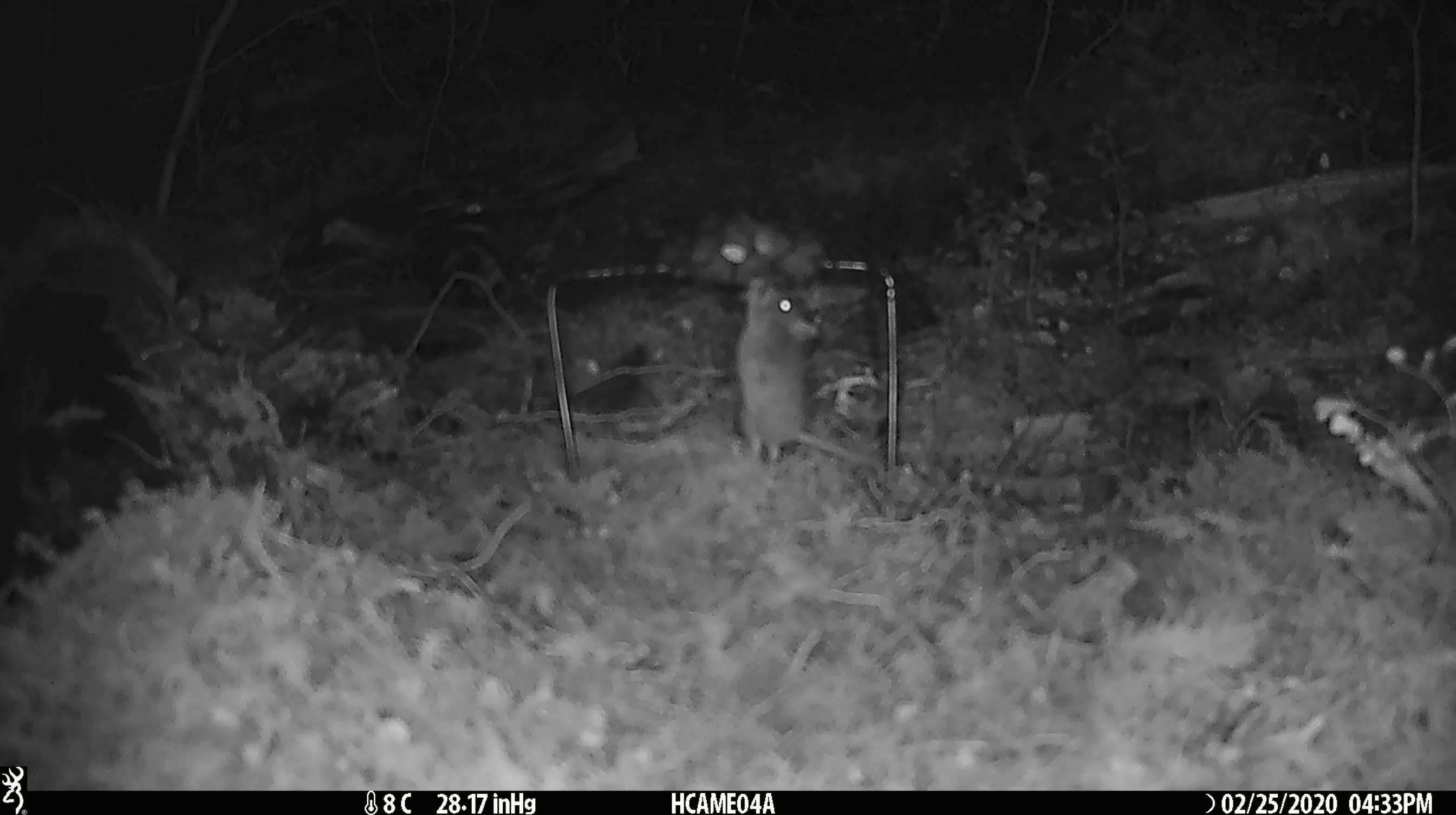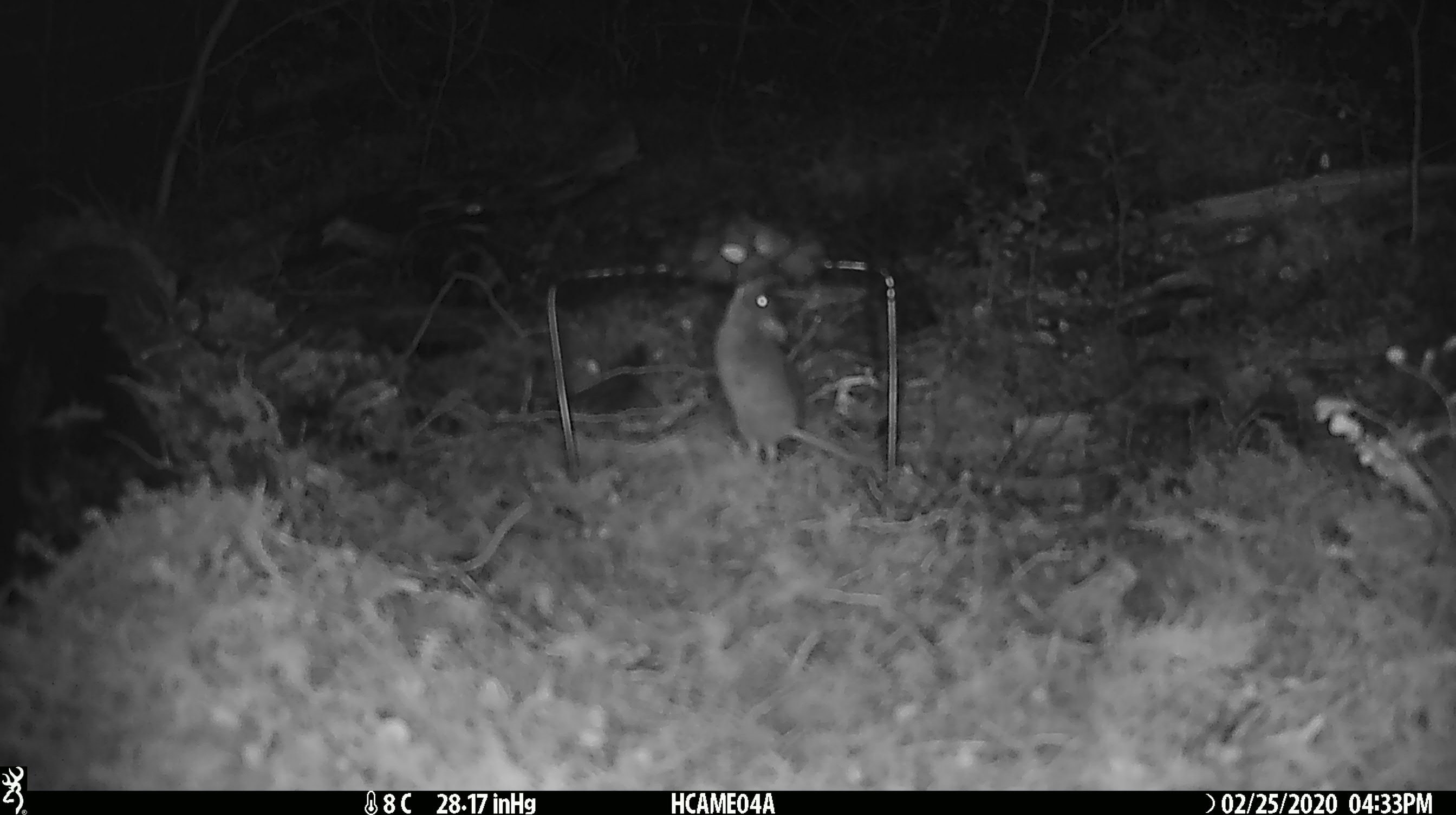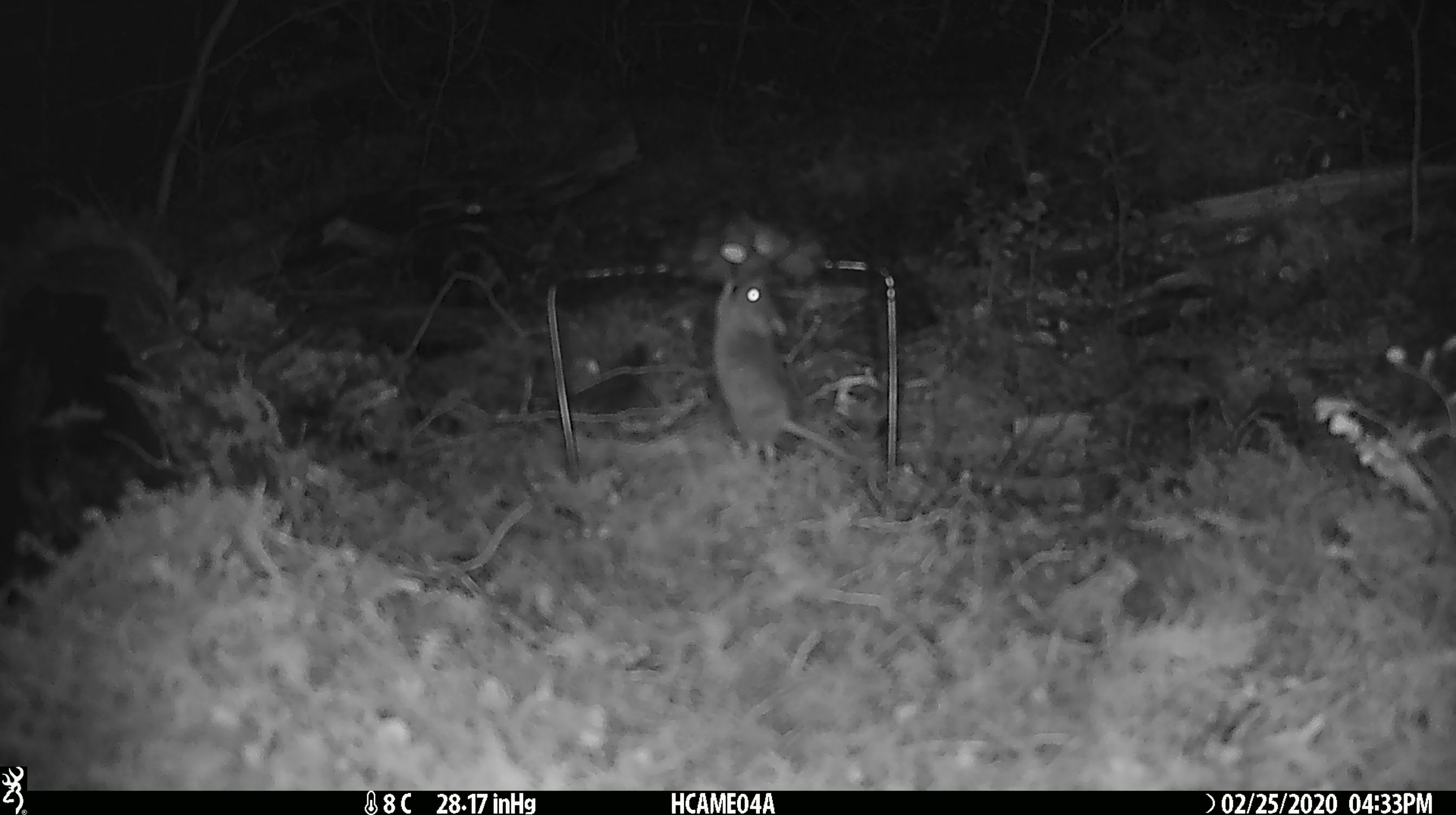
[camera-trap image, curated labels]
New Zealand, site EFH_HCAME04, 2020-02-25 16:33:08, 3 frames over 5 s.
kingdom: Animalia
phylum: Chordata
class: Mammalia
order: Rodentia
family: Muridae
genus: Mus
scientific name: Mus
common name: mouse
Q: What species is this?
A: Mouse (Mus).